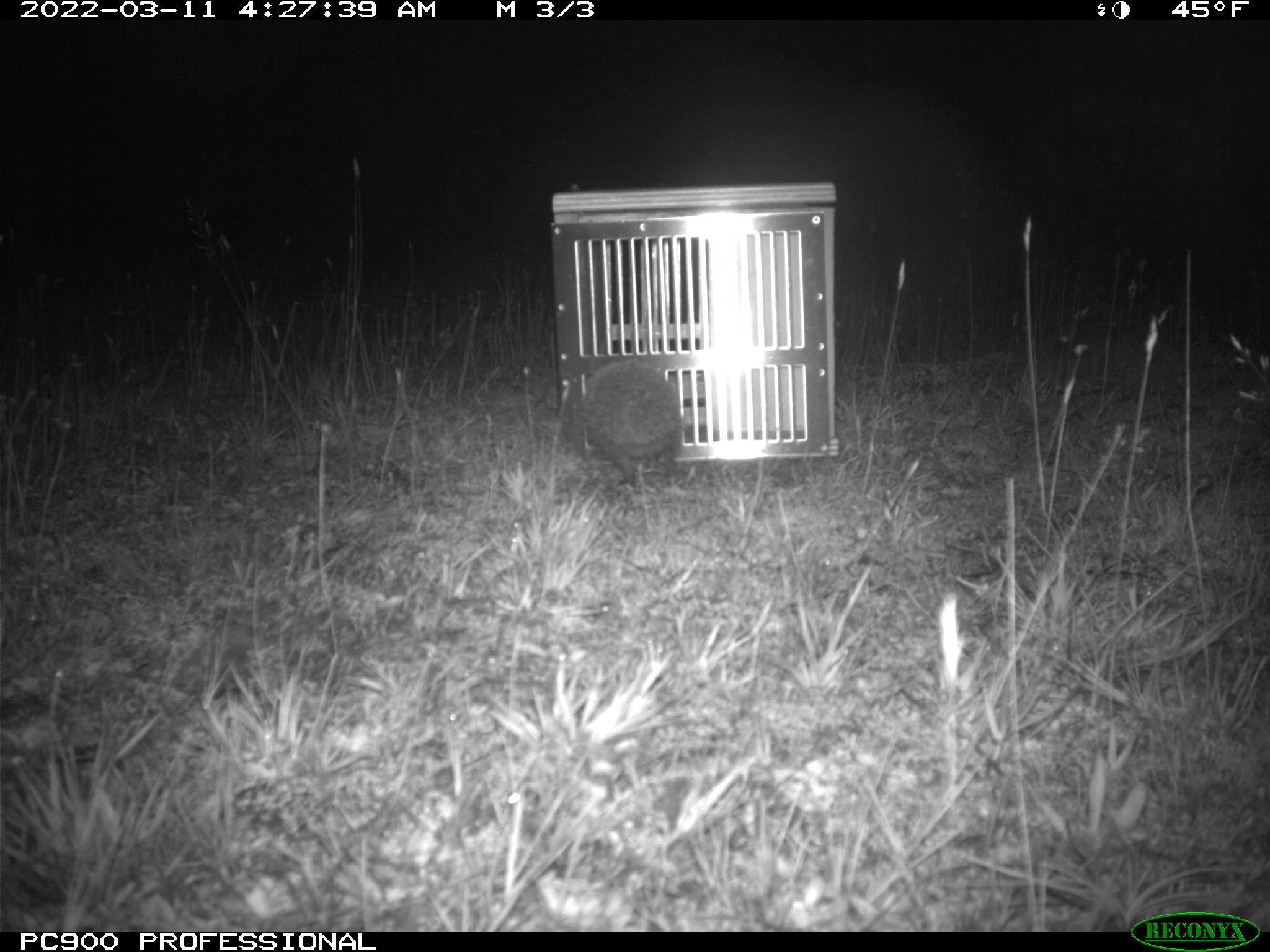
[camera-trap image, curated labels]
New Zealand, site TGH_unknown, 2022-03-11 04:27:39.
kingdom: Animalia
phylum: Chordata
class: Mammalia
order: Eulipotyphla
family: Erinaceidae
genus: Erinaceus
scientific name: Erinaceus europaeus europaeus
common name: european hedgehog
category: hedgehog